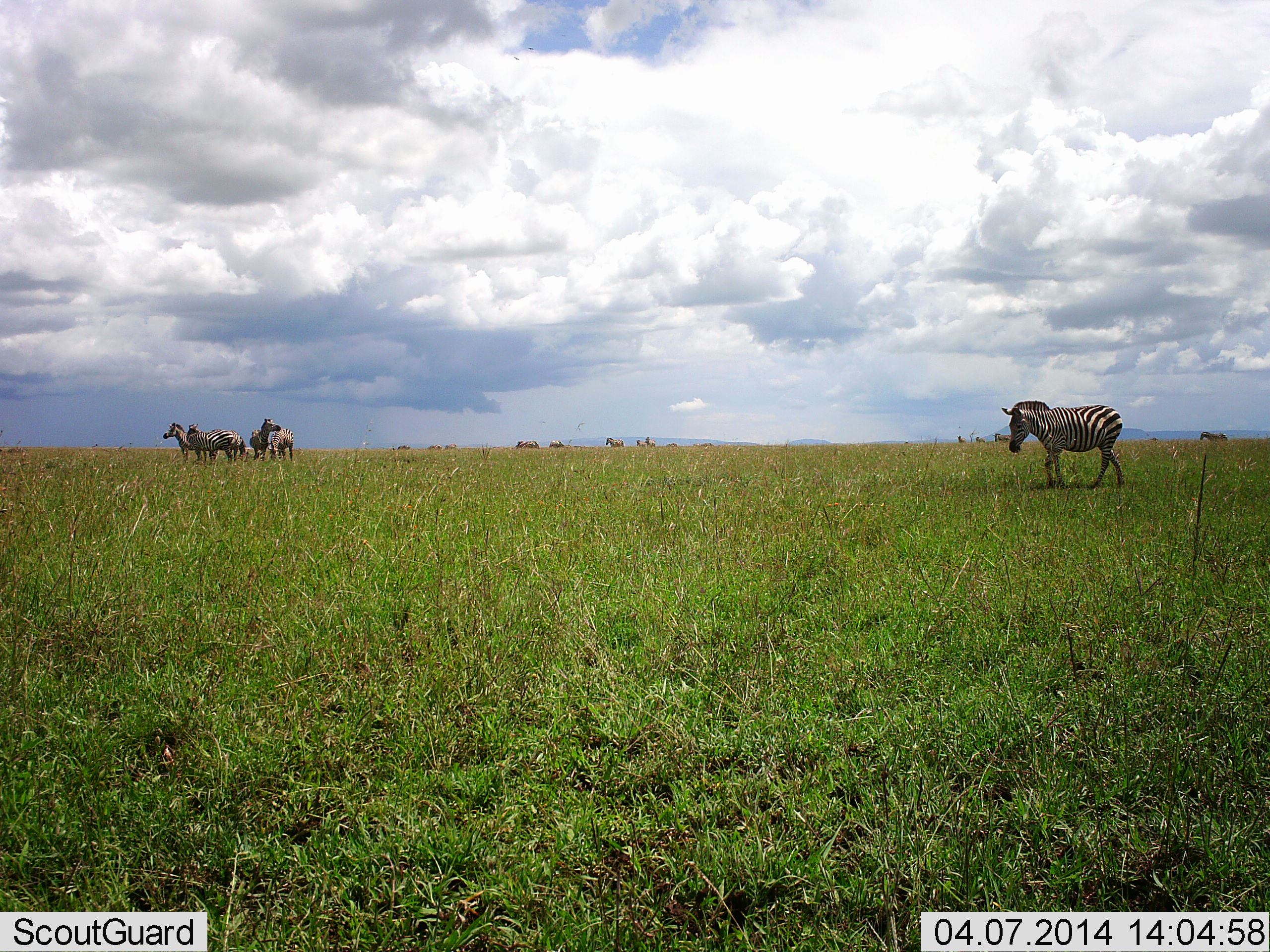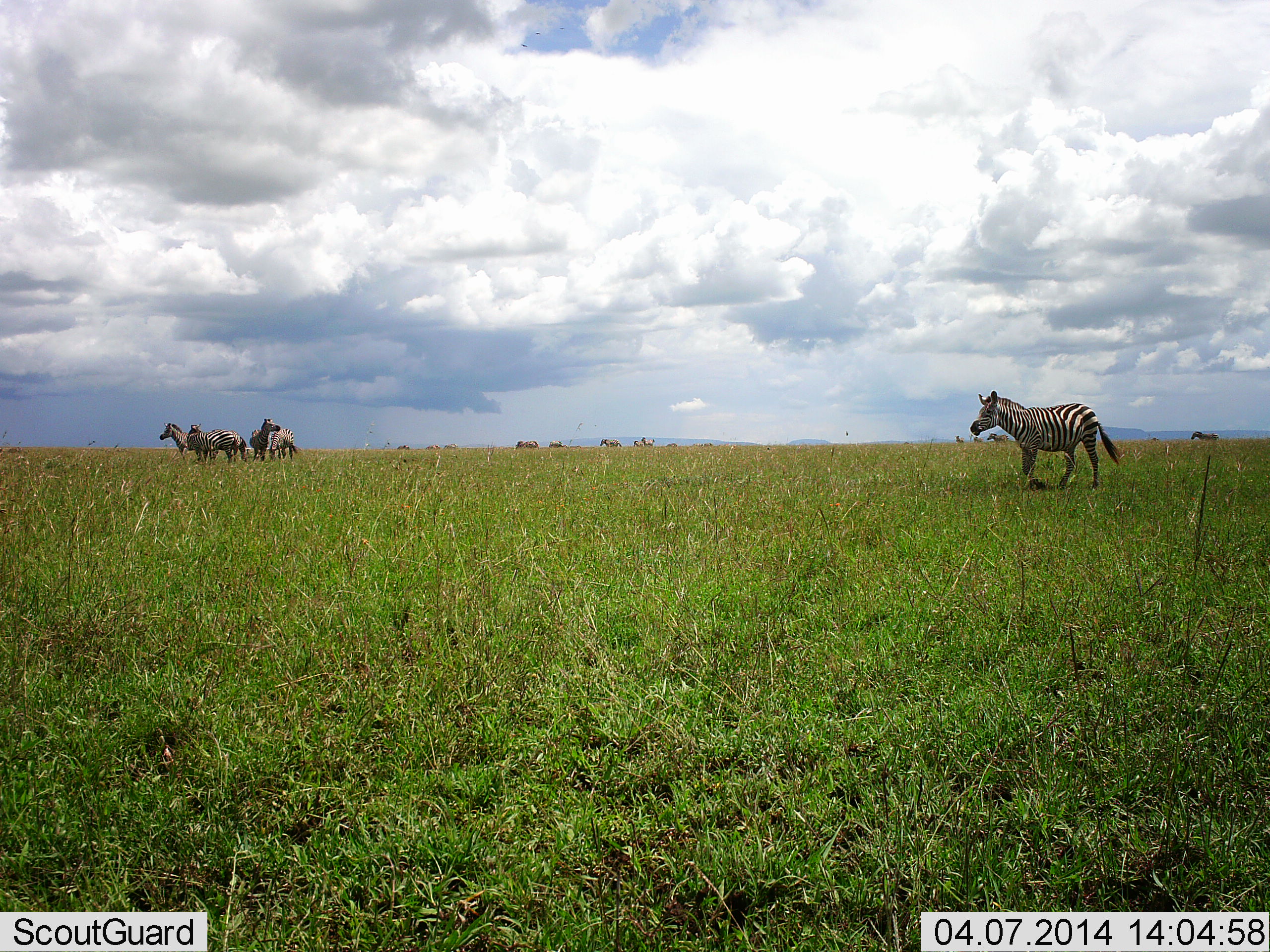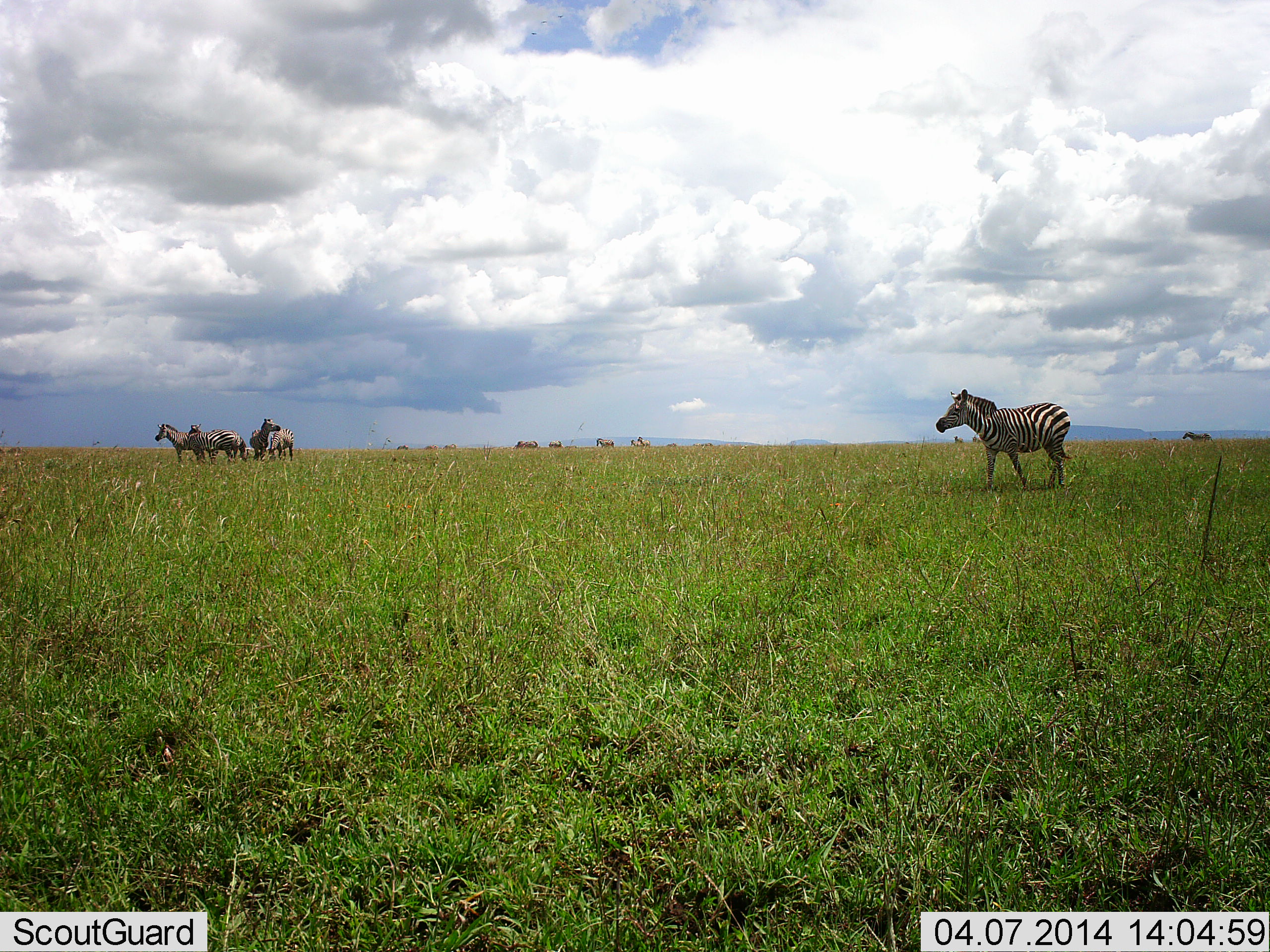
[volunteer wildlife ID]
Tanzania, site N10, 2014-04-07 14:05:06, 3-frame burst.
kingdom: Animalia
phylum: Chordata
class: Mammalia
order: Perissodactyla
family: Equidae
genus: Equus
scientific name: Equus quagga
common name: plains zebra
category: zebra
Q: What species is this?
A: Zebra (plains zebra) (Equus quagga).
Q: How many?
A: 11-50.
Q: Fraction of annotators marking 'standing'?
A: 60%.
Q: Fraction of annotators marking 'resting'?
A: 0%.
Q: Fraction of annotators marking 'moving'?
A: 100%.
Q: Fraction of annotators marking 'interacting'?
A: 20%.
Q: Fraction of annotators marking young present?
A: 0%.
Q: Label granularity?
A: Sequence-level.